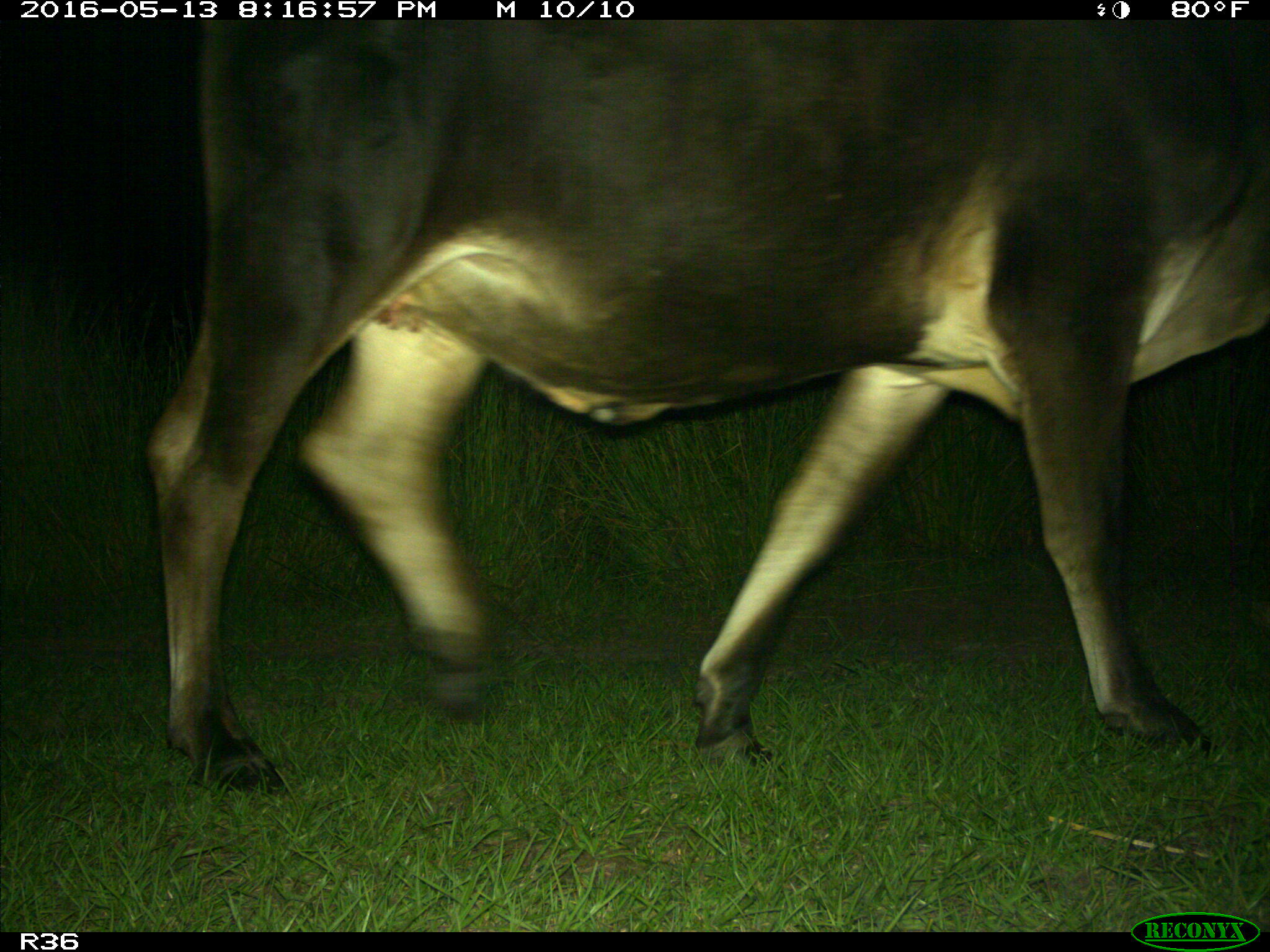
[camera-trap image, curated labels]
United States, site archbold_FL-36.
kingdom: Animalia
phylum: Chordata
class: Mammalia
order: Artiodactyla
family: Bovidae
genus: Bos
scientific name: Bos taurus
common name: domestic cow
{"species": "Bos taurus (domestic cow)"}